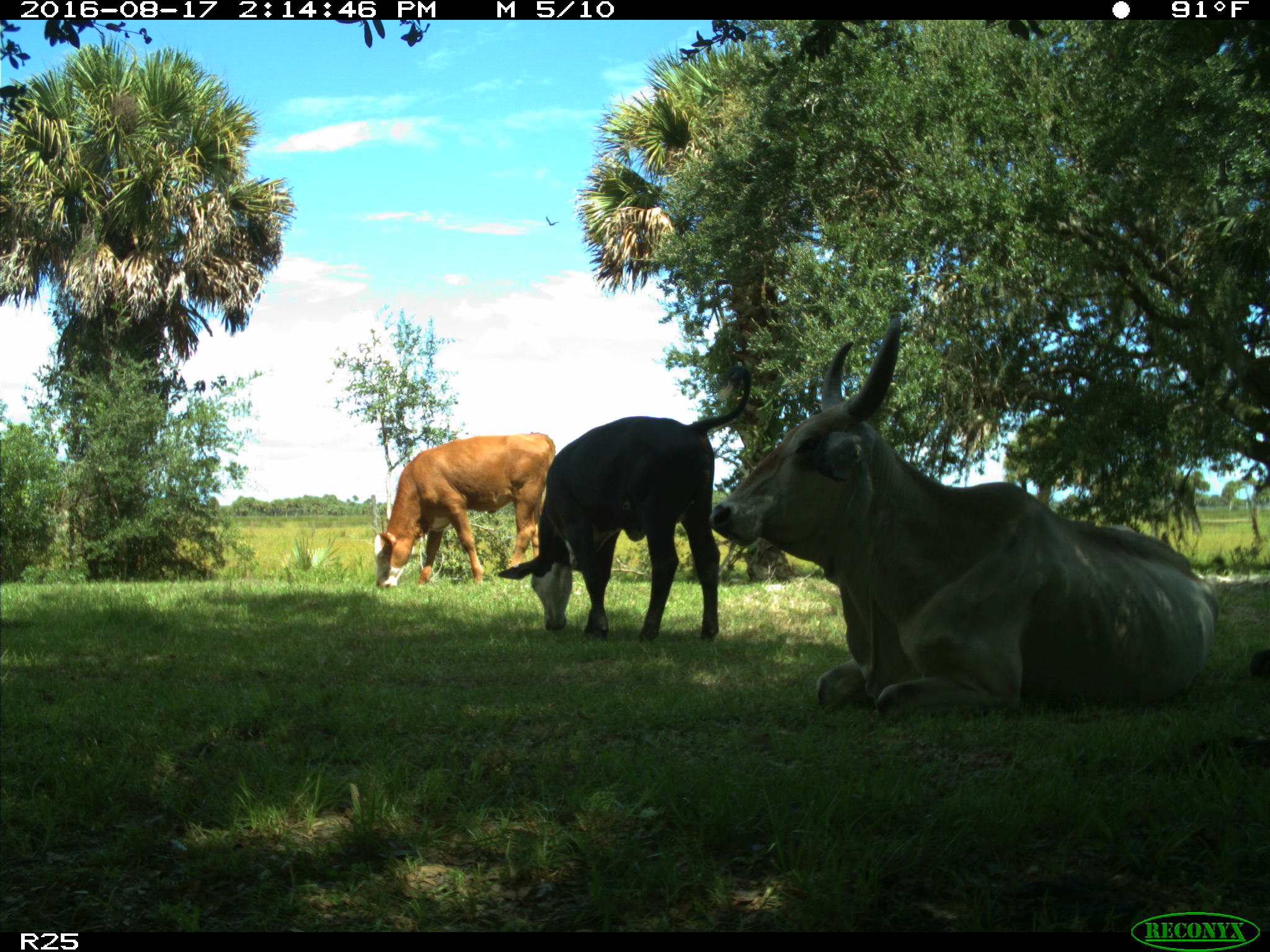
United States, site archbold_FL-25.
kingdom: Animalia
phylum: Chordata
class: Mammalia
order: Artiodactyla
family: Bovidae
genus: Bos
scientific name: Bos taurus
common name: domestic cow